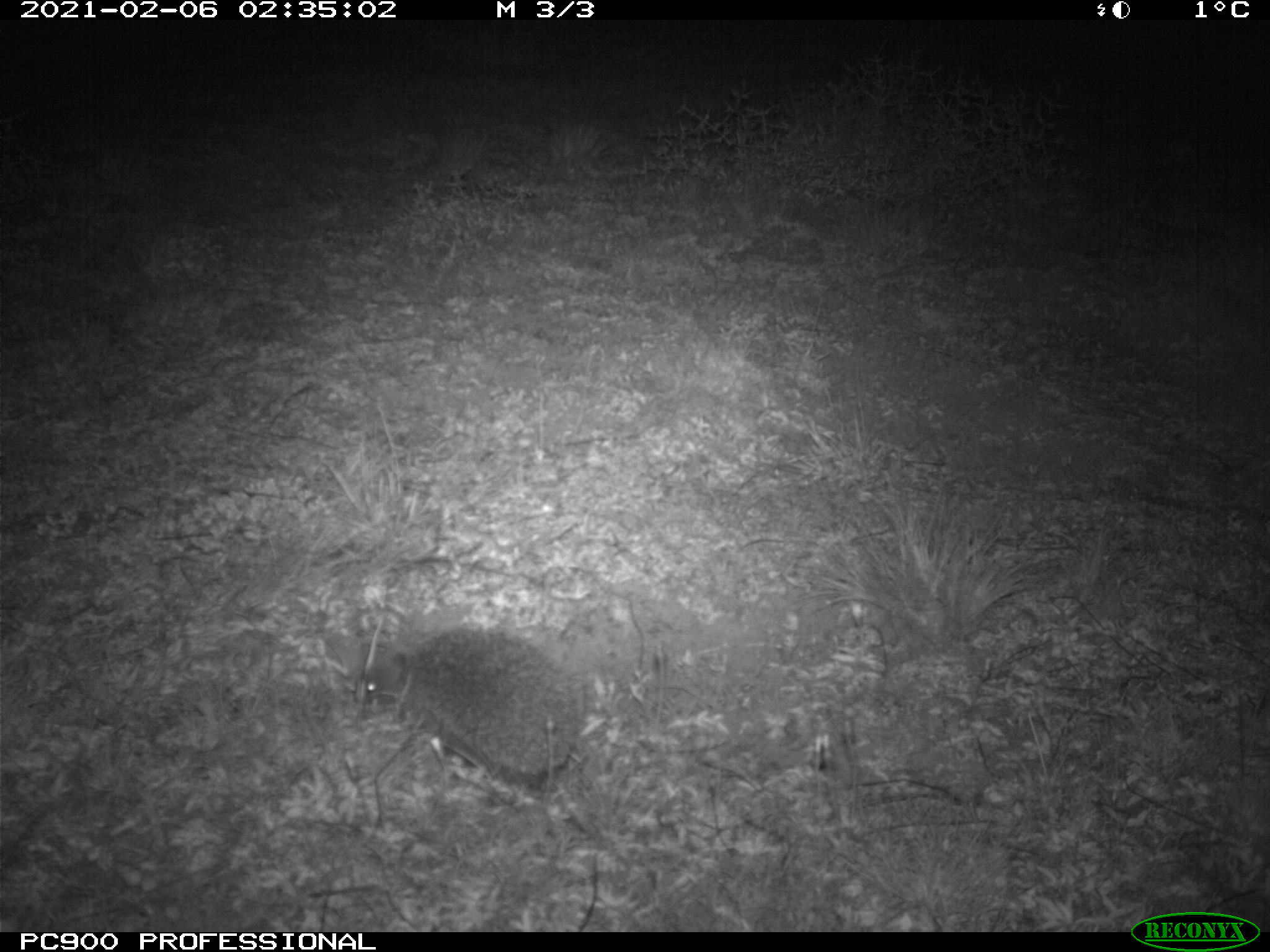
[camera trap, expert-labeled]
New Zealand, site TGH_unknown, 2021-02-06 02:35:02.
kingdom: Animalia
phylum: Chordata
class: Mammalia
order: Eulipotyphla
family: Erinaceidae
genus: Erinaceus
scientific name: Erinaceus europaeus europaeus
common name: european hedgehog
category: hedgehog